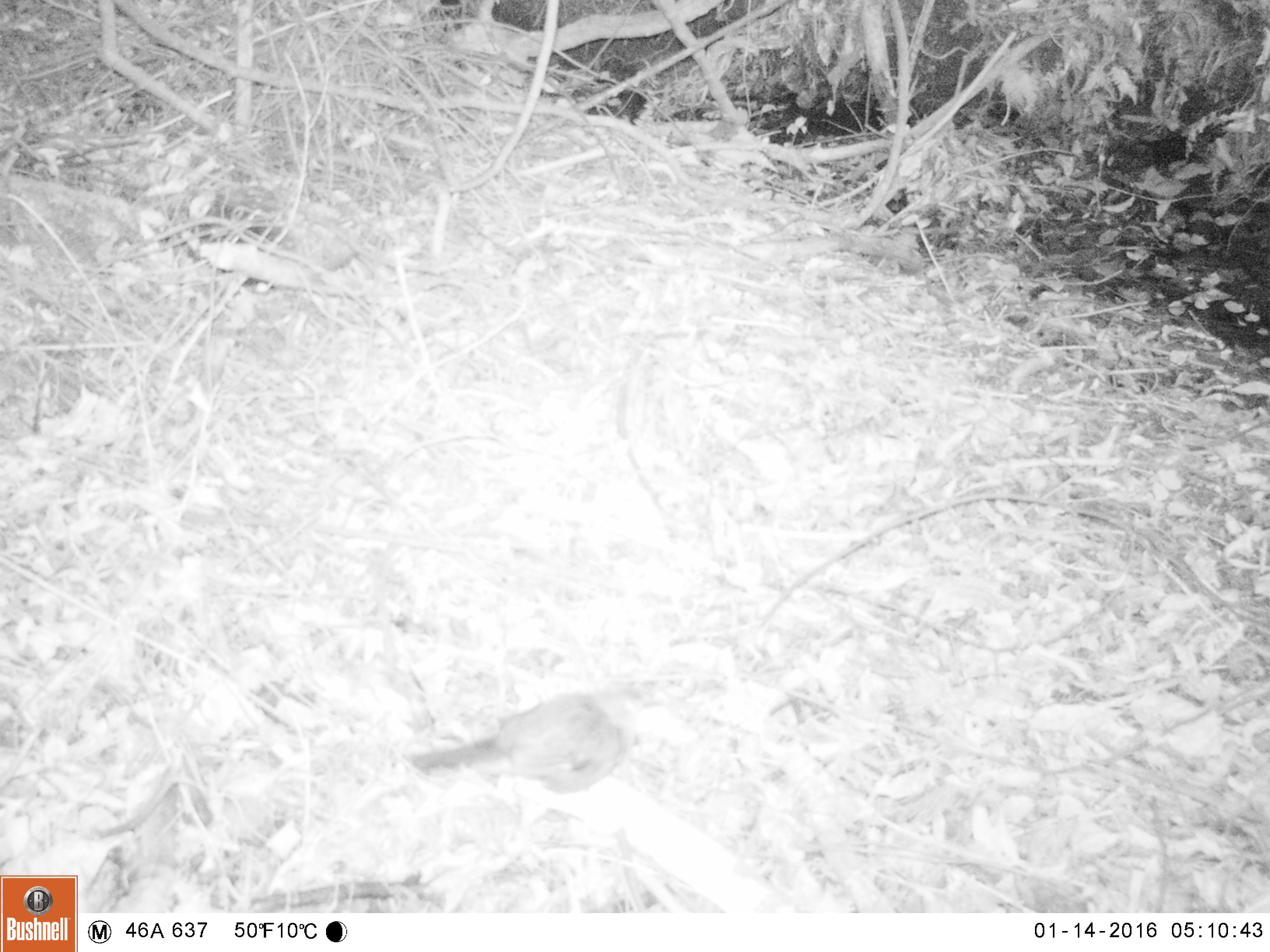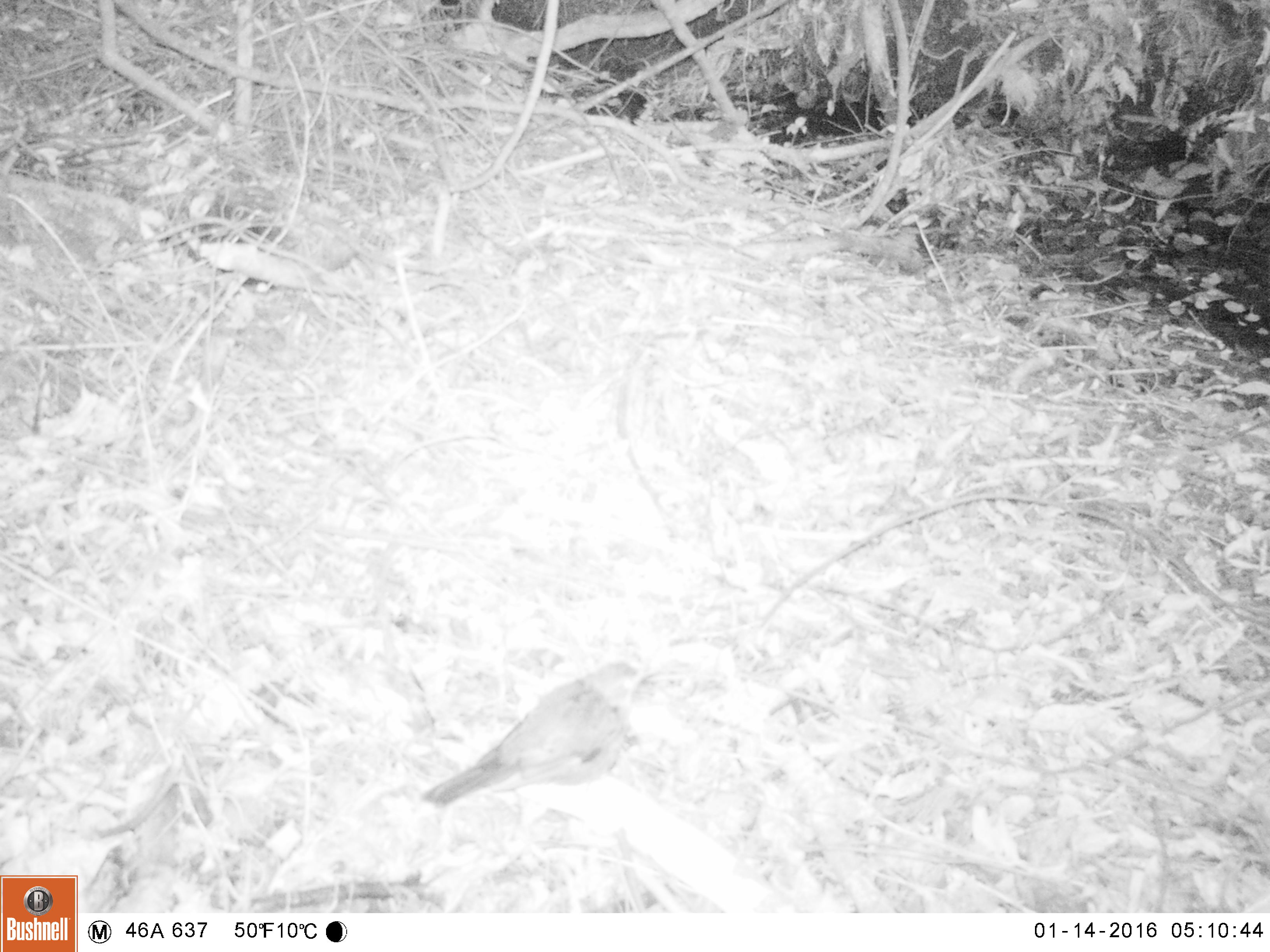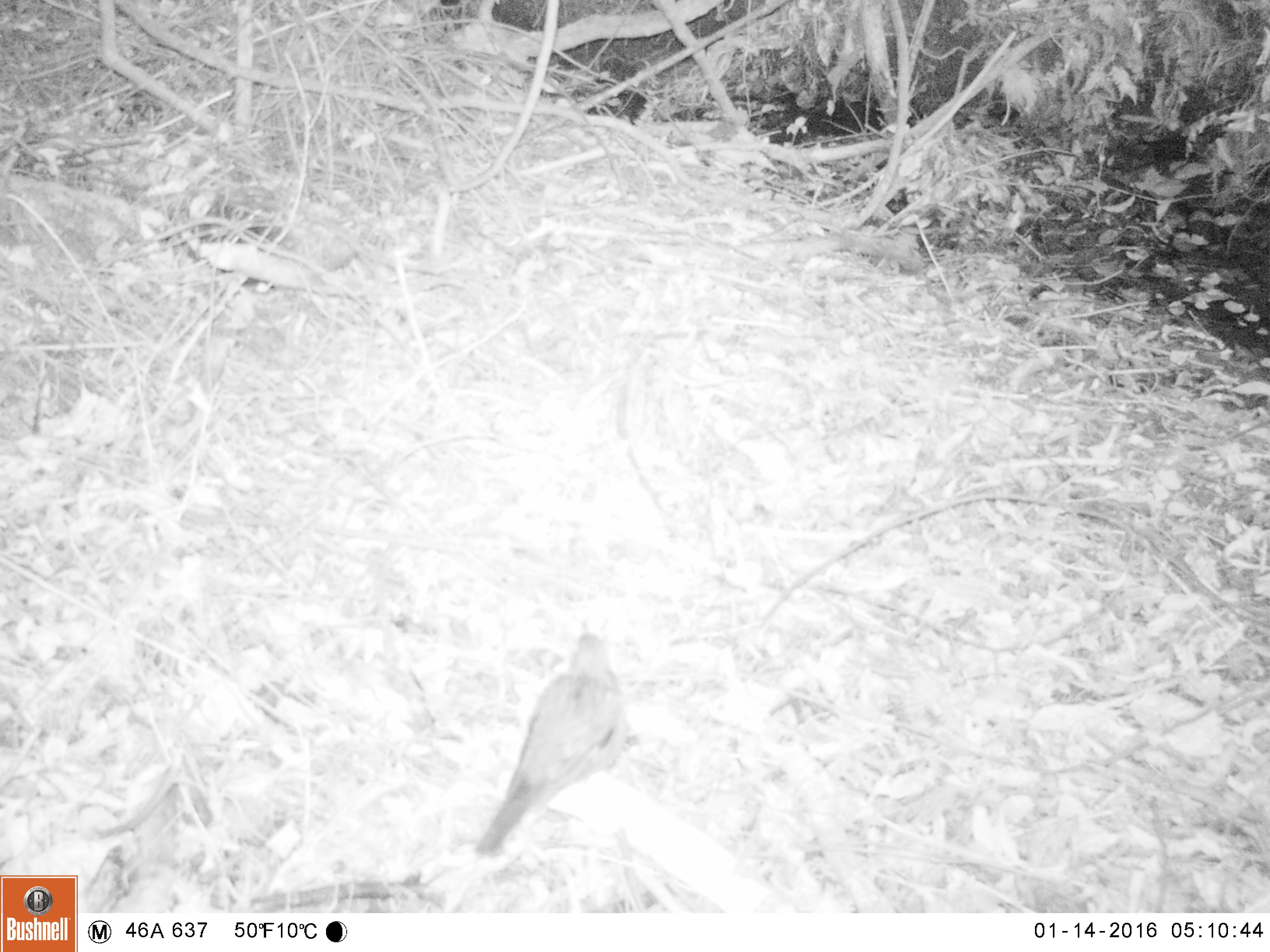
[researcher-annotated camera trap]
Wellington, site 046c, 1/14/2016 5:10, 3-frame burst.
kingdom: Animalia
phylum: Chordata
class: Aves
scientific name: Aves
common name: bird